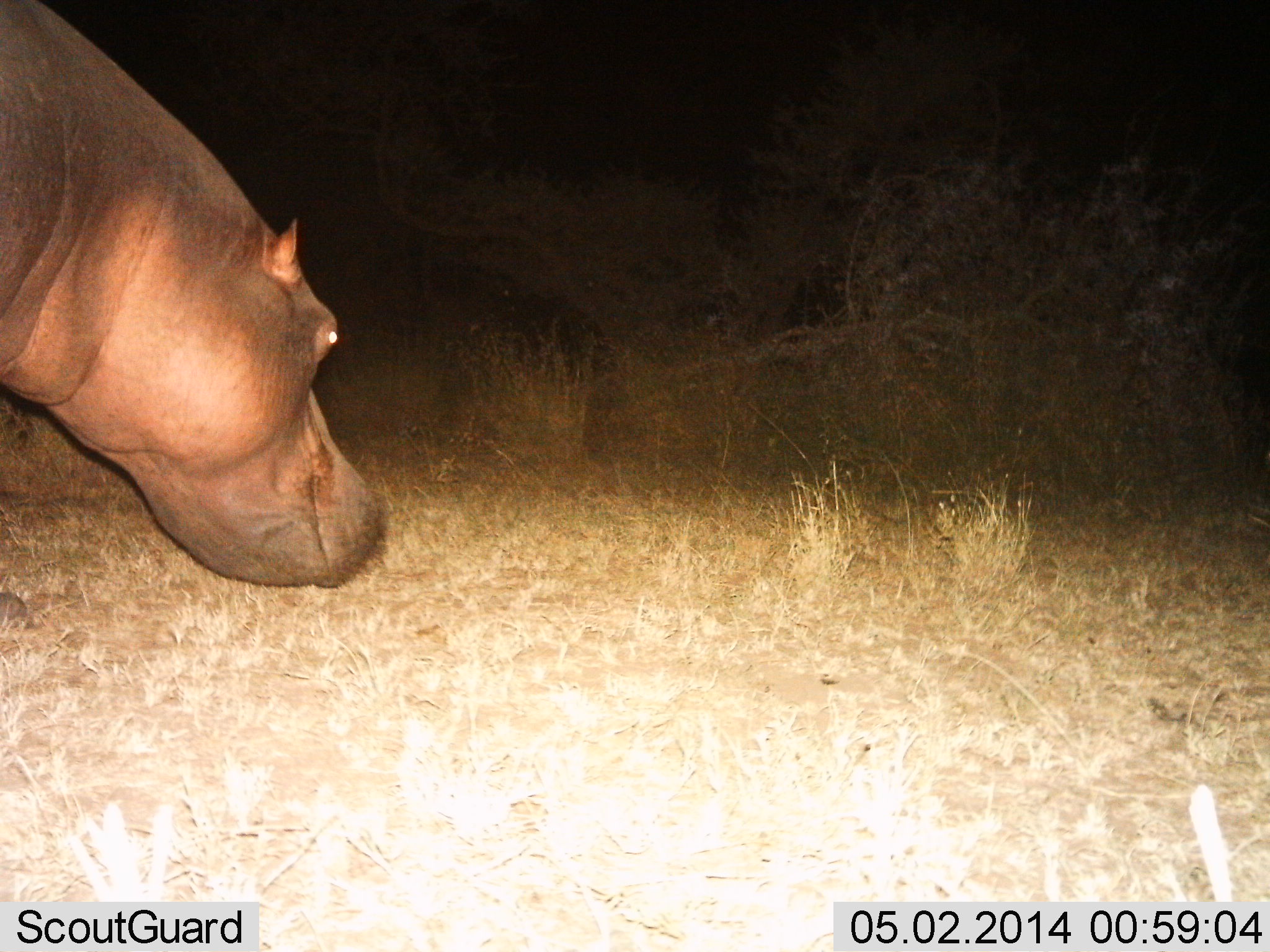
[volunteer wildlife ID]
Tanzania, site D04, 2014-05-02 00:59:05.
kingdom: Animalia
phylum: Chordata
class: Mammalia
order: Artiodactyla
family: Hippopotamidae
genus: Hippopotamus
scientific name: Hippopotamus amphibius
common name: hippopotamus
Hippopotamus (Hippopotamus amphibius), count 1. Behavior (volunteer vote fractions): standing 40%, resting 0%, moving 50%, interacting 0%. Young present (vote fraction): 0%. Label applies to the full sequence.